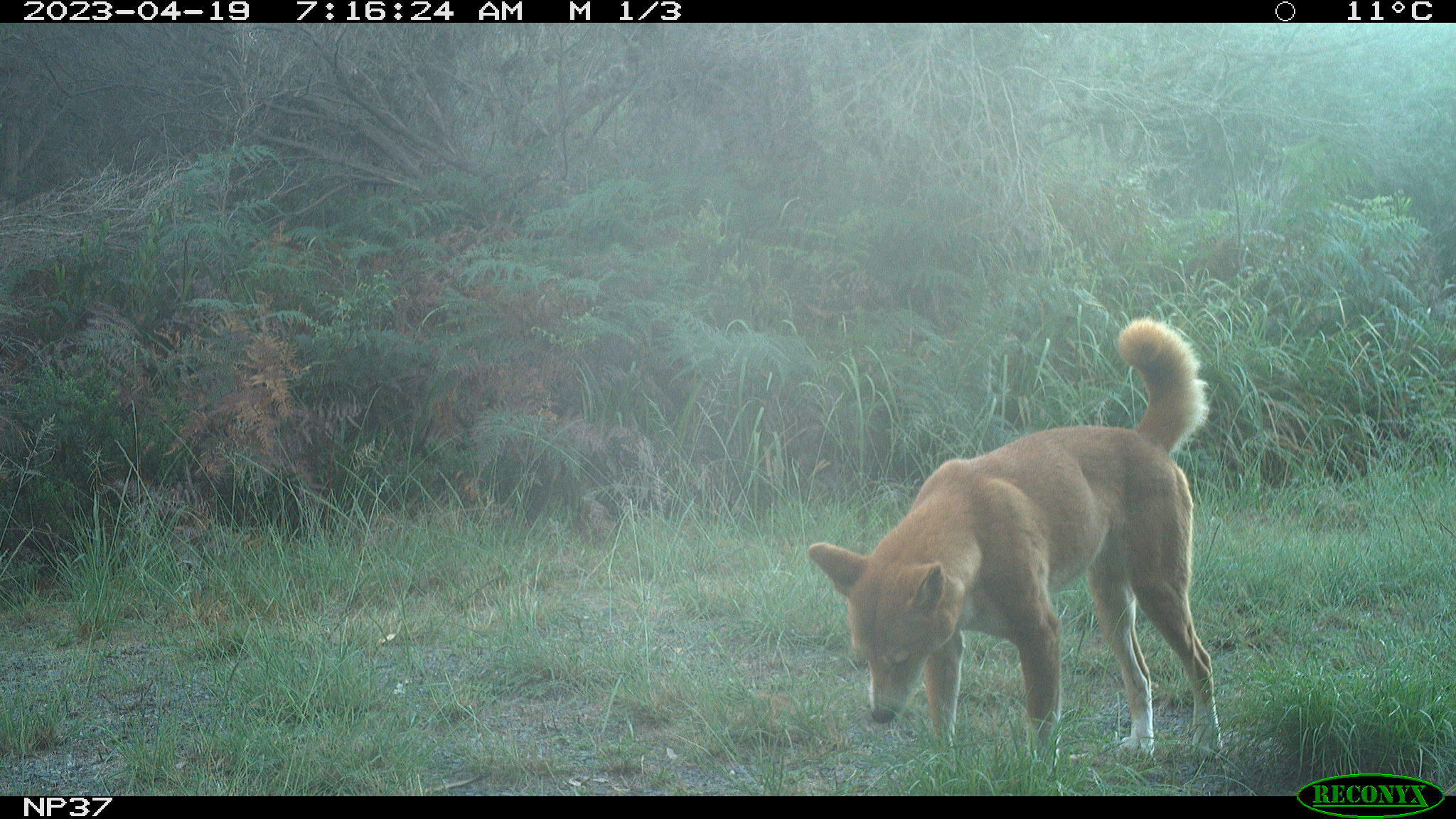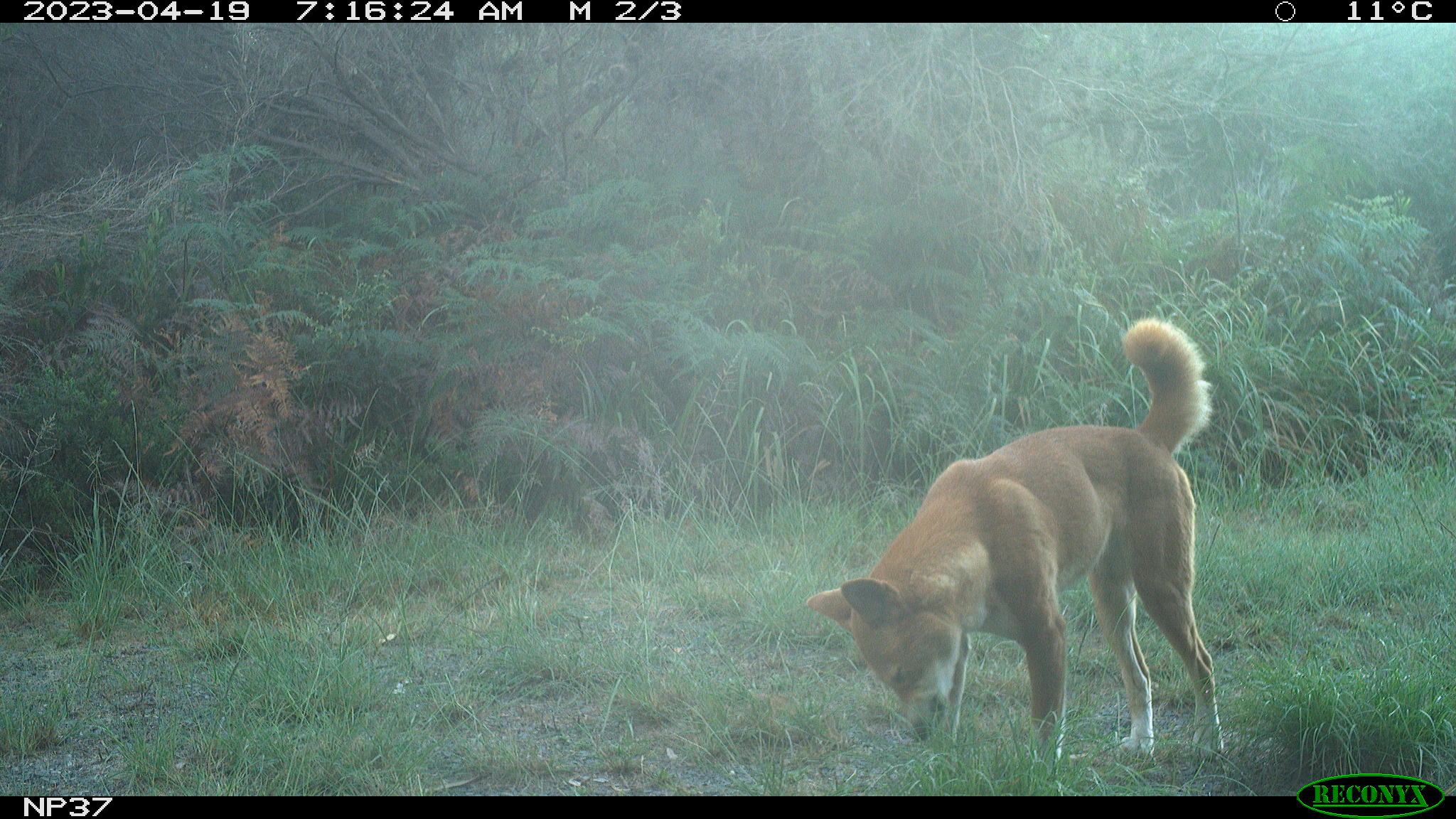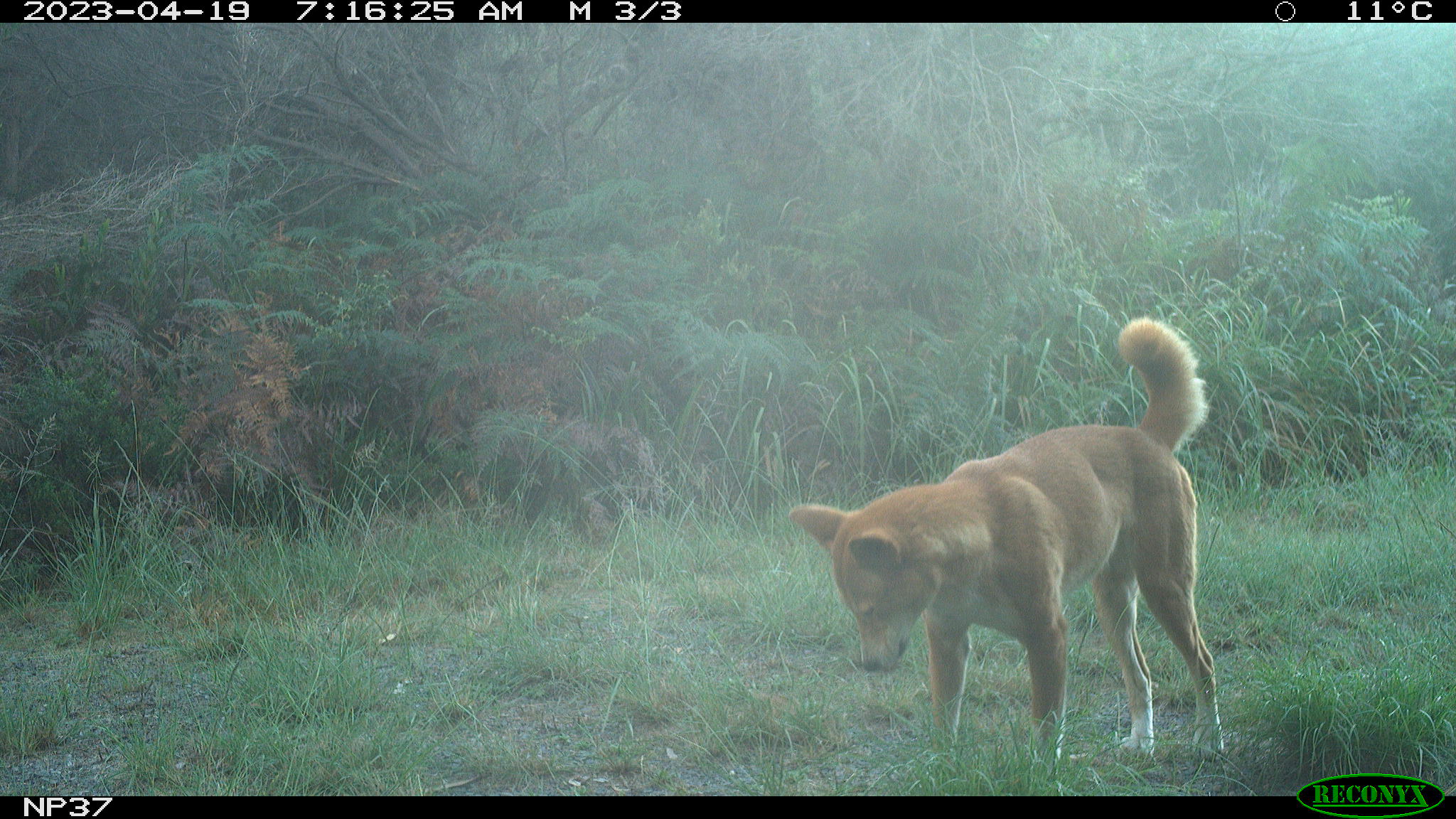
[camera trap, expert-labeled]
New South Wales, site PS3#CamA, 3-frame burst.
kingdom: Animalia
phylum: Chordata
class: Mammalia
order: Carnivora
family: Canidae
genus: Canis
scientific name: Canis familiaris dingo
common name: dingo